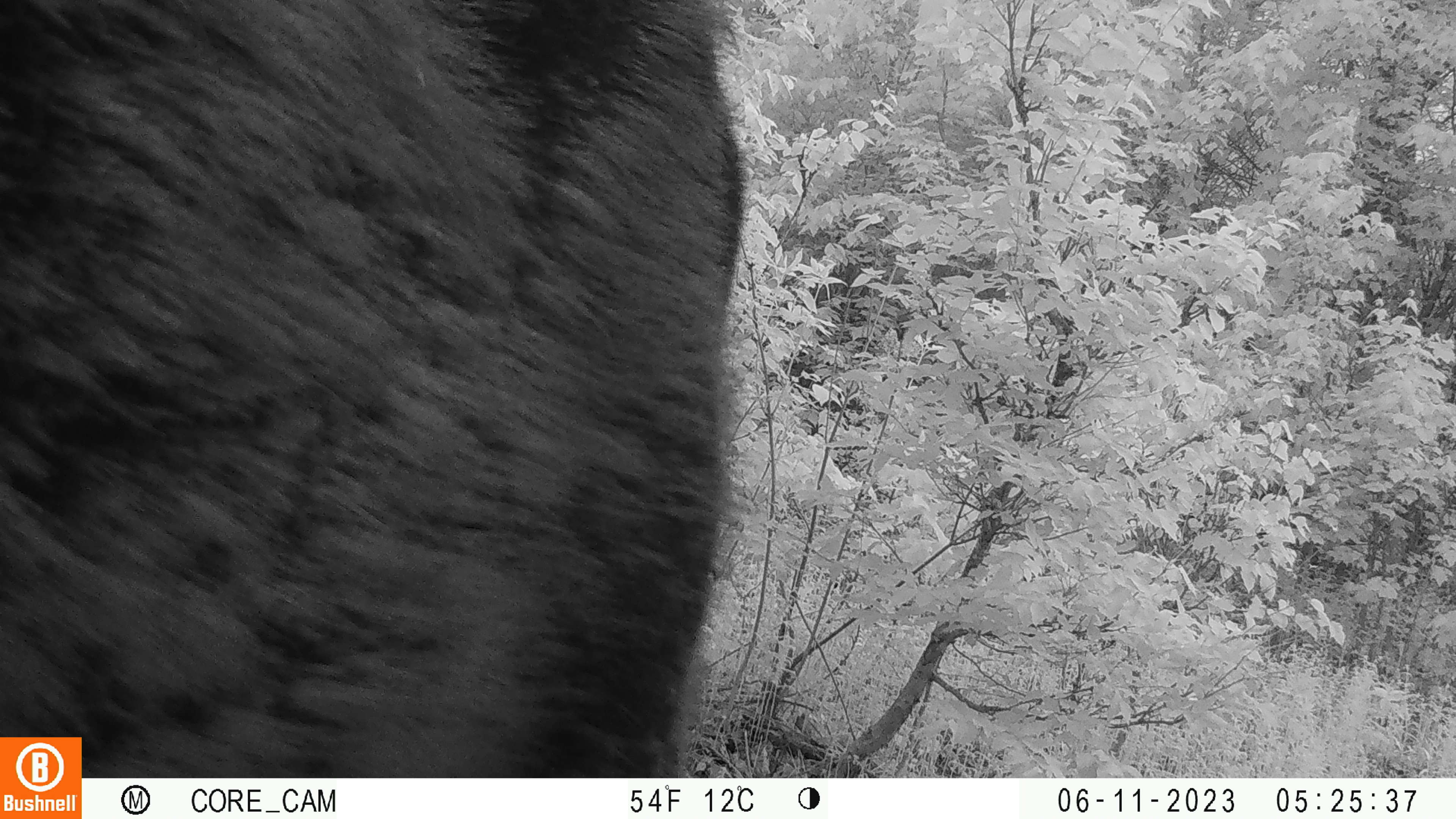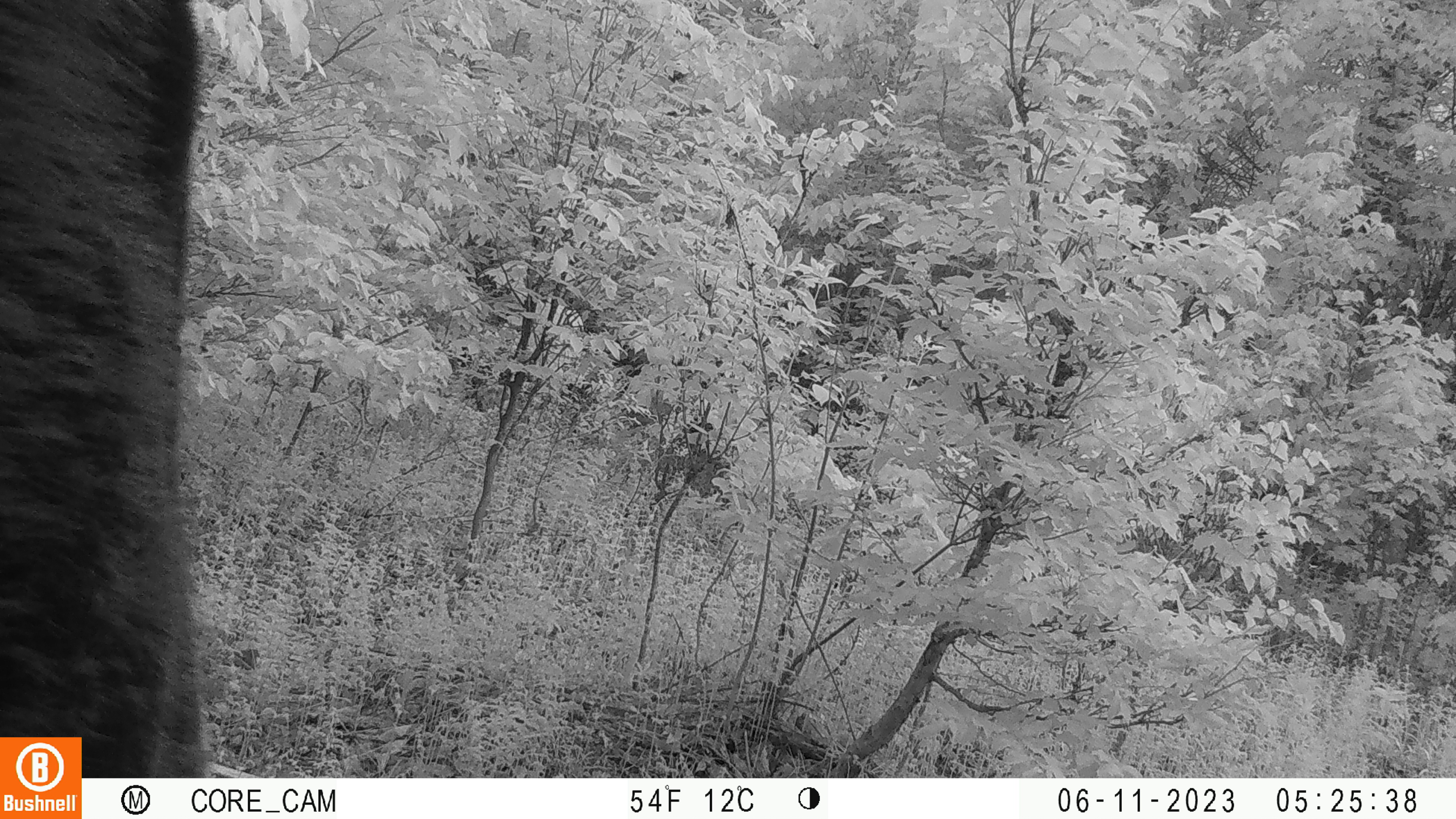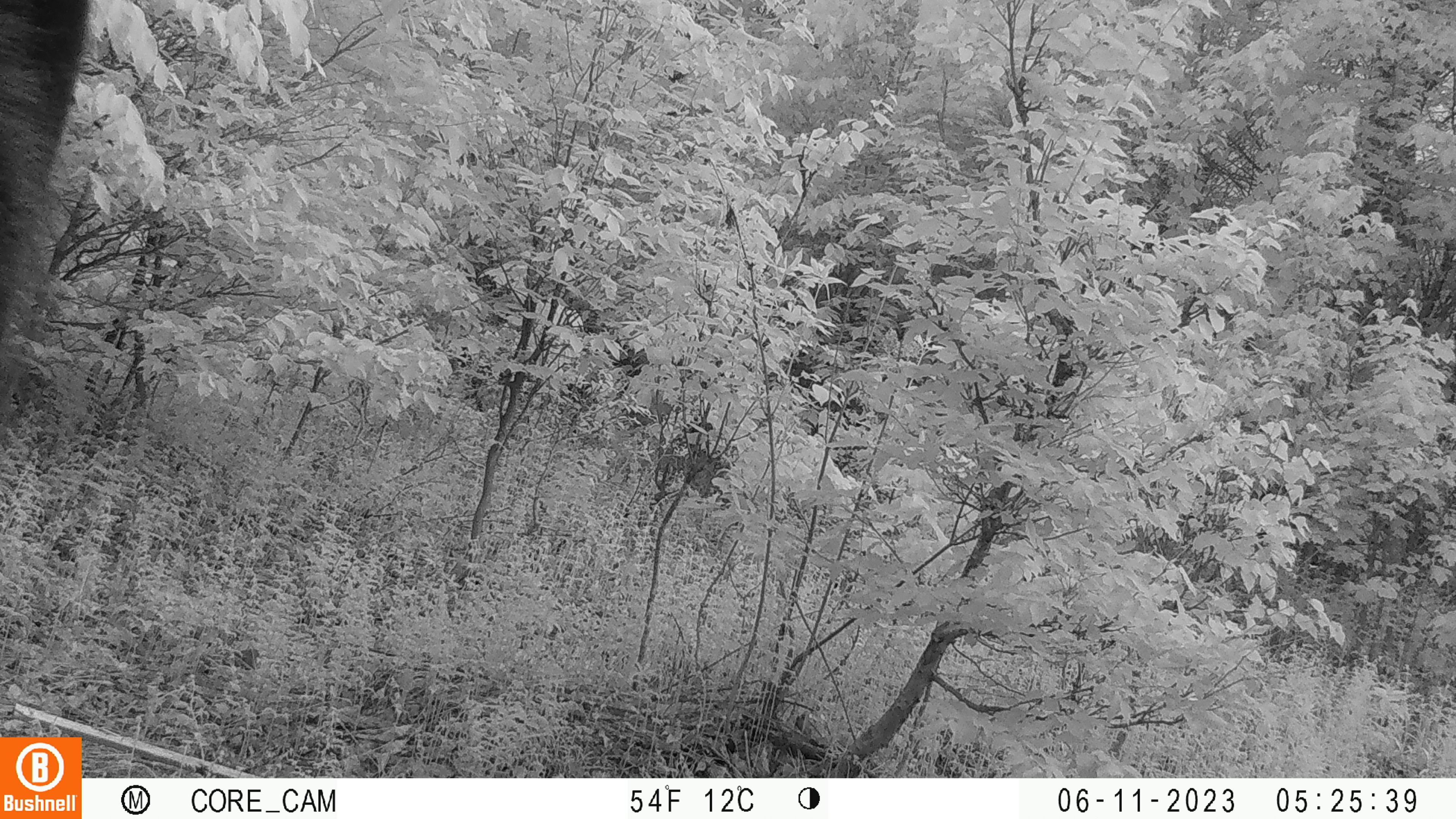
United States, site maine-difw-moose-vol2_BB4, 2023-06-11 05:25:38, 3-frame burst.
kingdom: Animalia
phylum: Chordata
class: Mammalia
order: Artiodactyla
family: Cervidae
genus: Alces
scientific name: Alces alces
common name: moose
Moose (Alces alces).